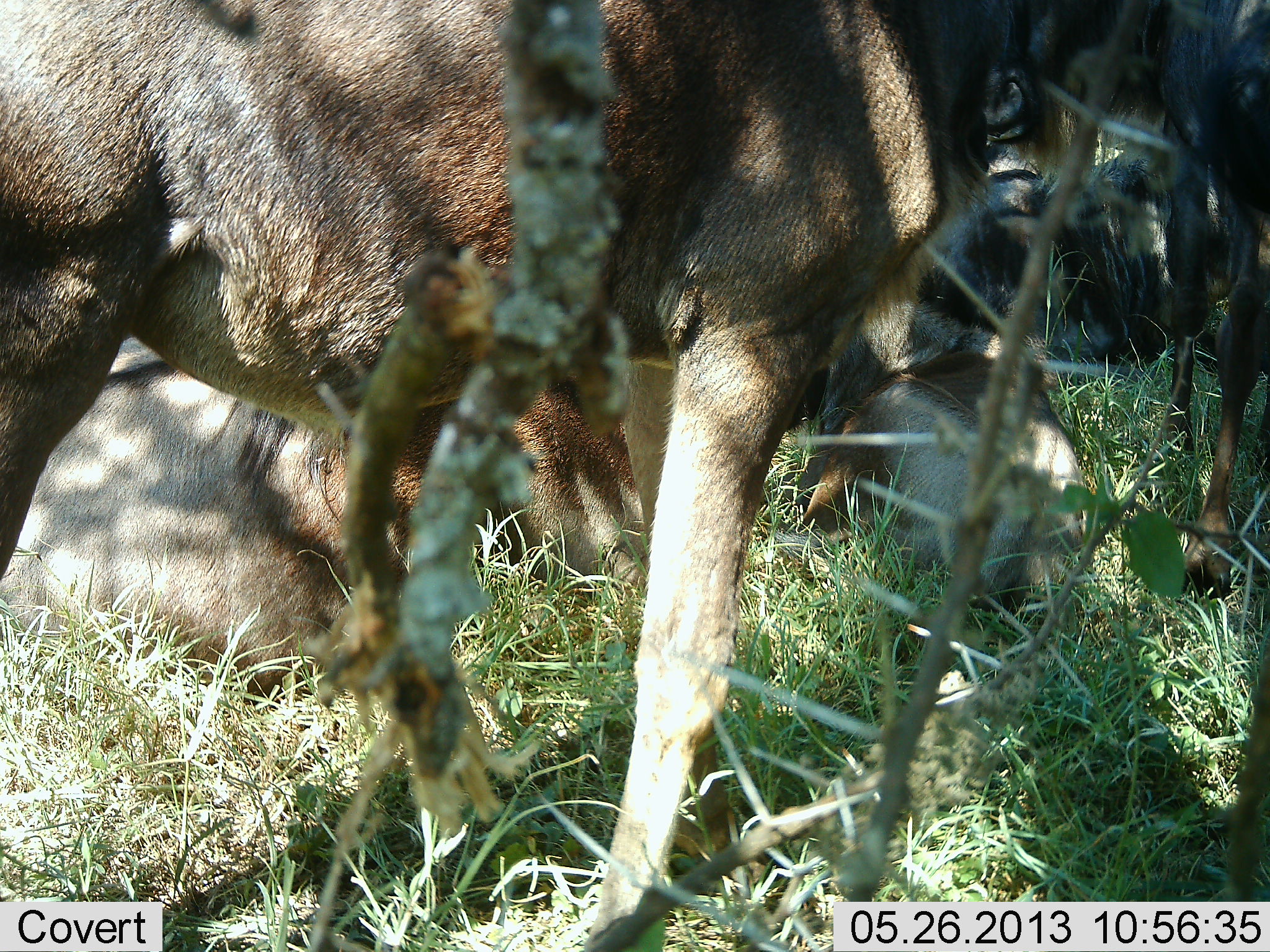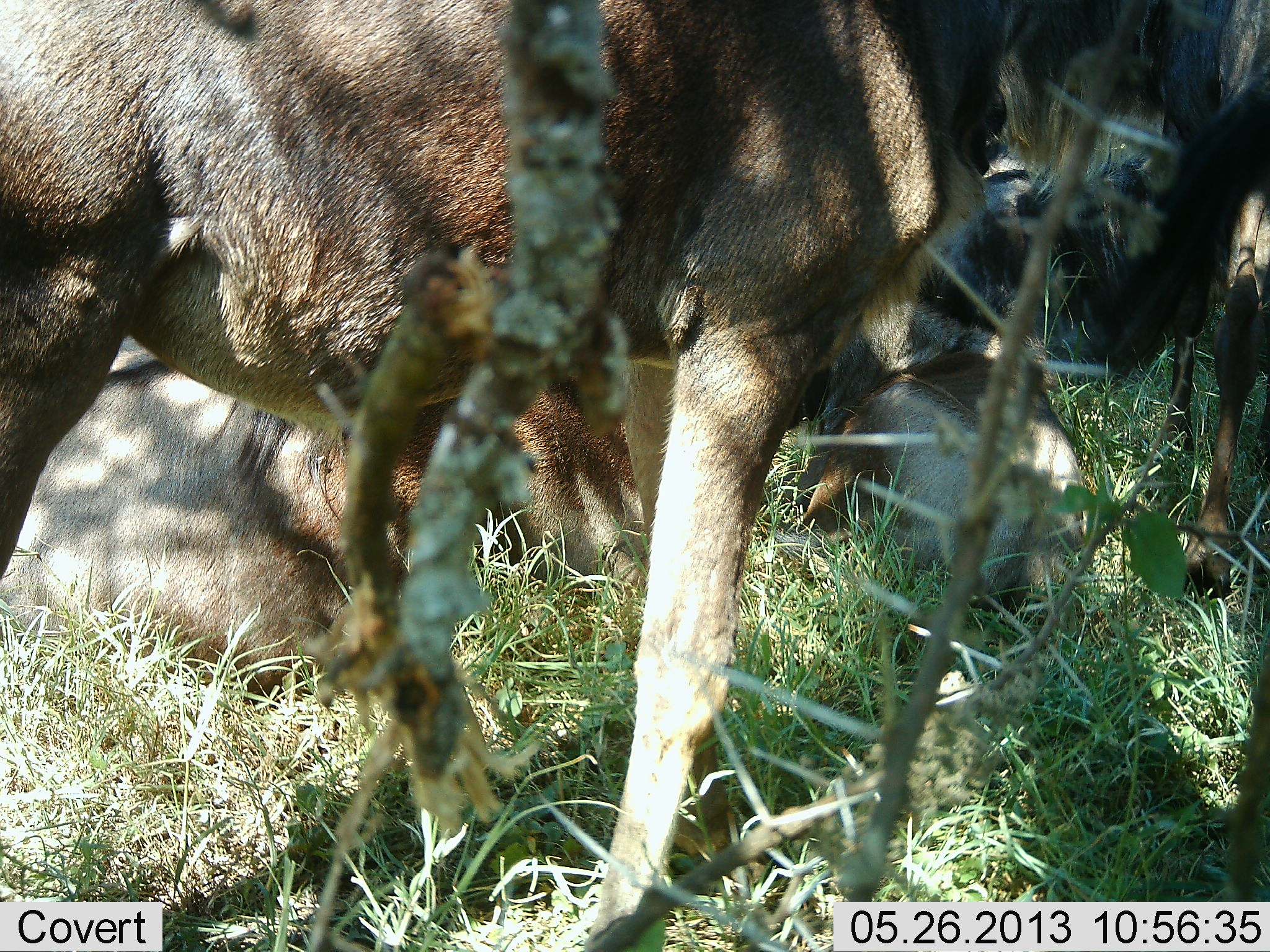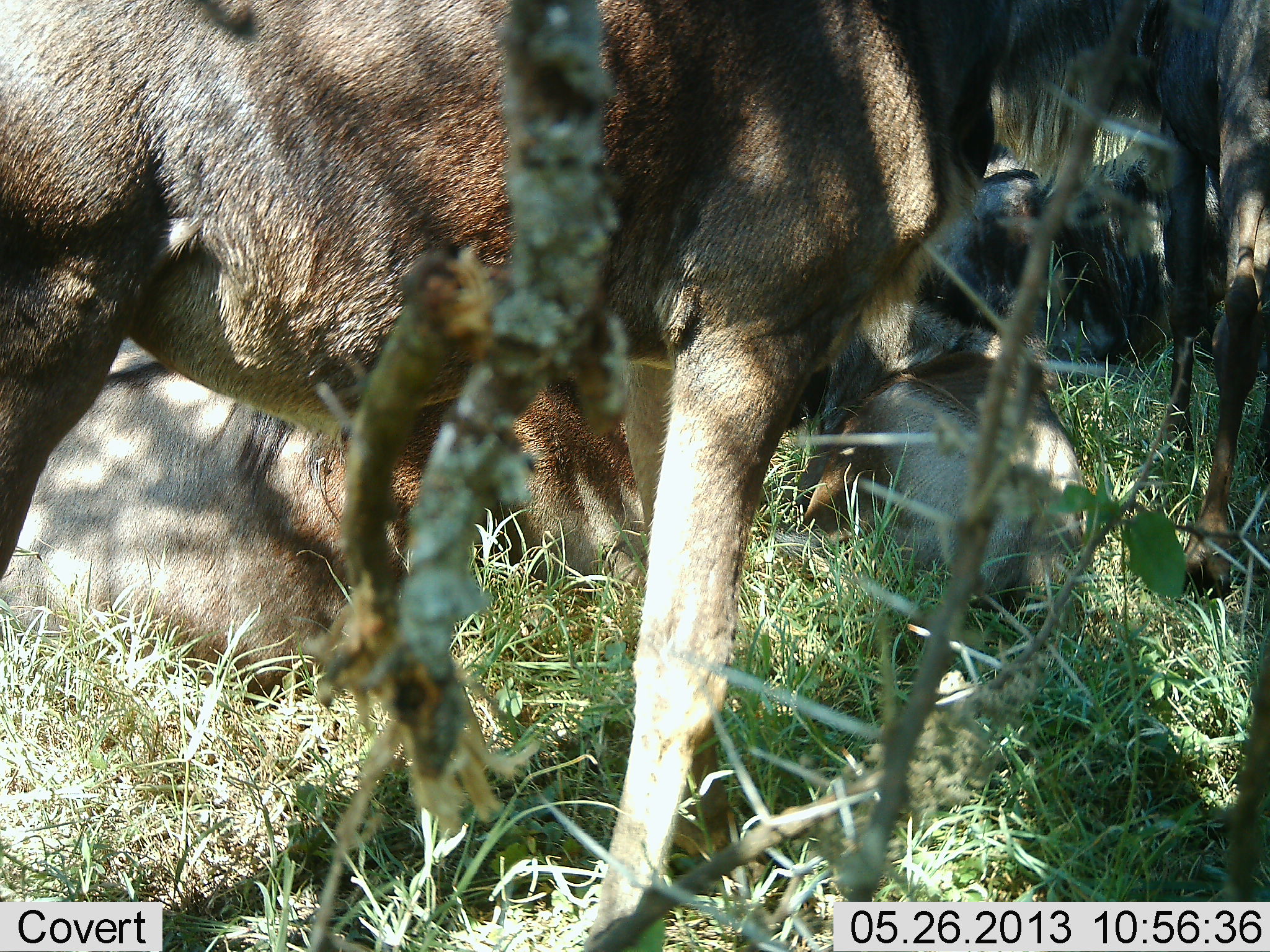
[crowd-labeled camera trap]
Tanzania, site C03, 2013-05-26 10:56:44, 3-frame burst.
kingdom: Animalia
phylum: Chordata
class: Mammalia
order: Artiodactyla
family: Bovidae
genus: Connochaetes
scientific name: Connochaetes taurinus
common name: blue wildebeest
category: wildebeest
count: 4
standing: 88%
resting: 88%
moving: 8%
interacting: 0%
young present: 15%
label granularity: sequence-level